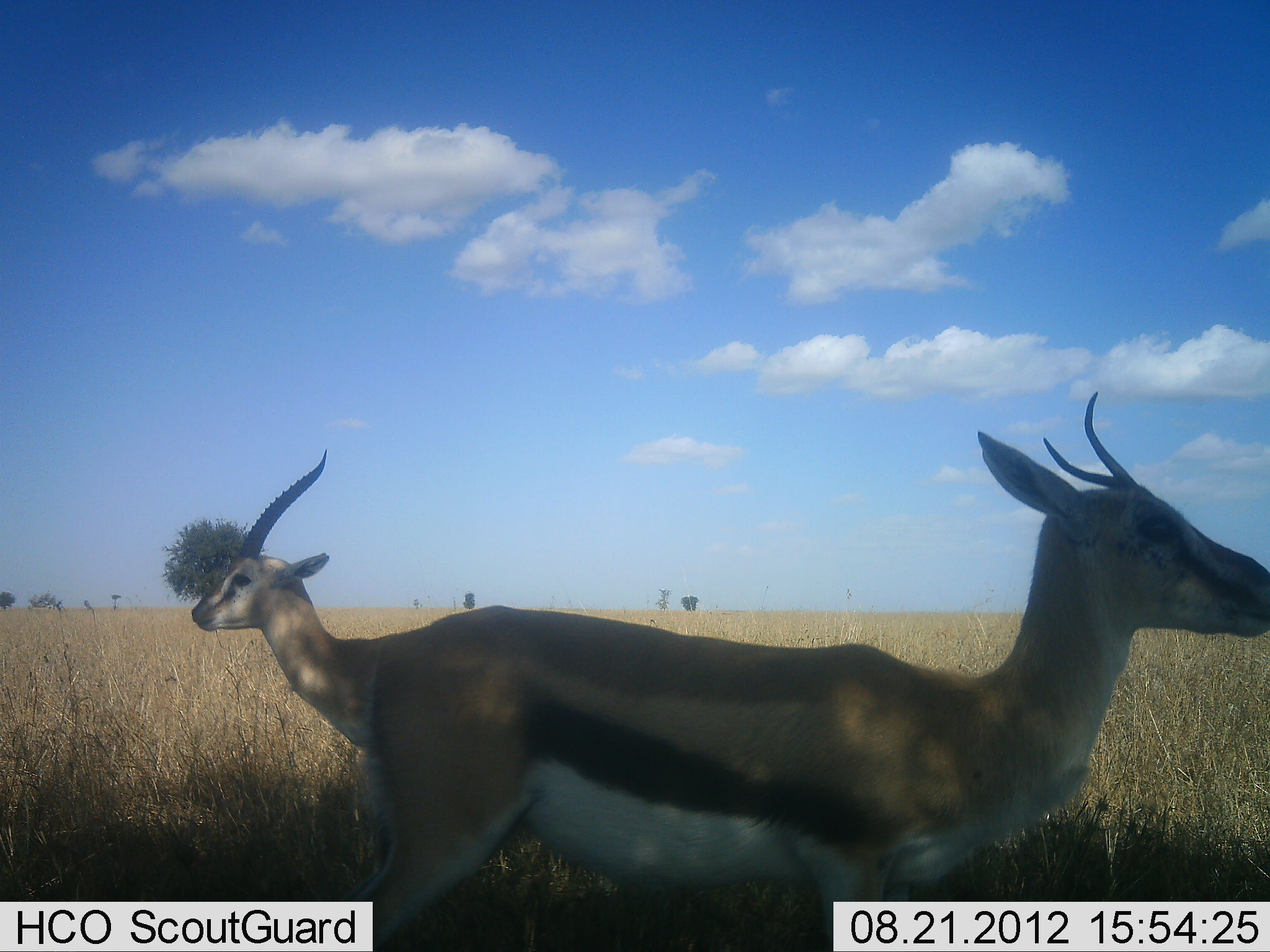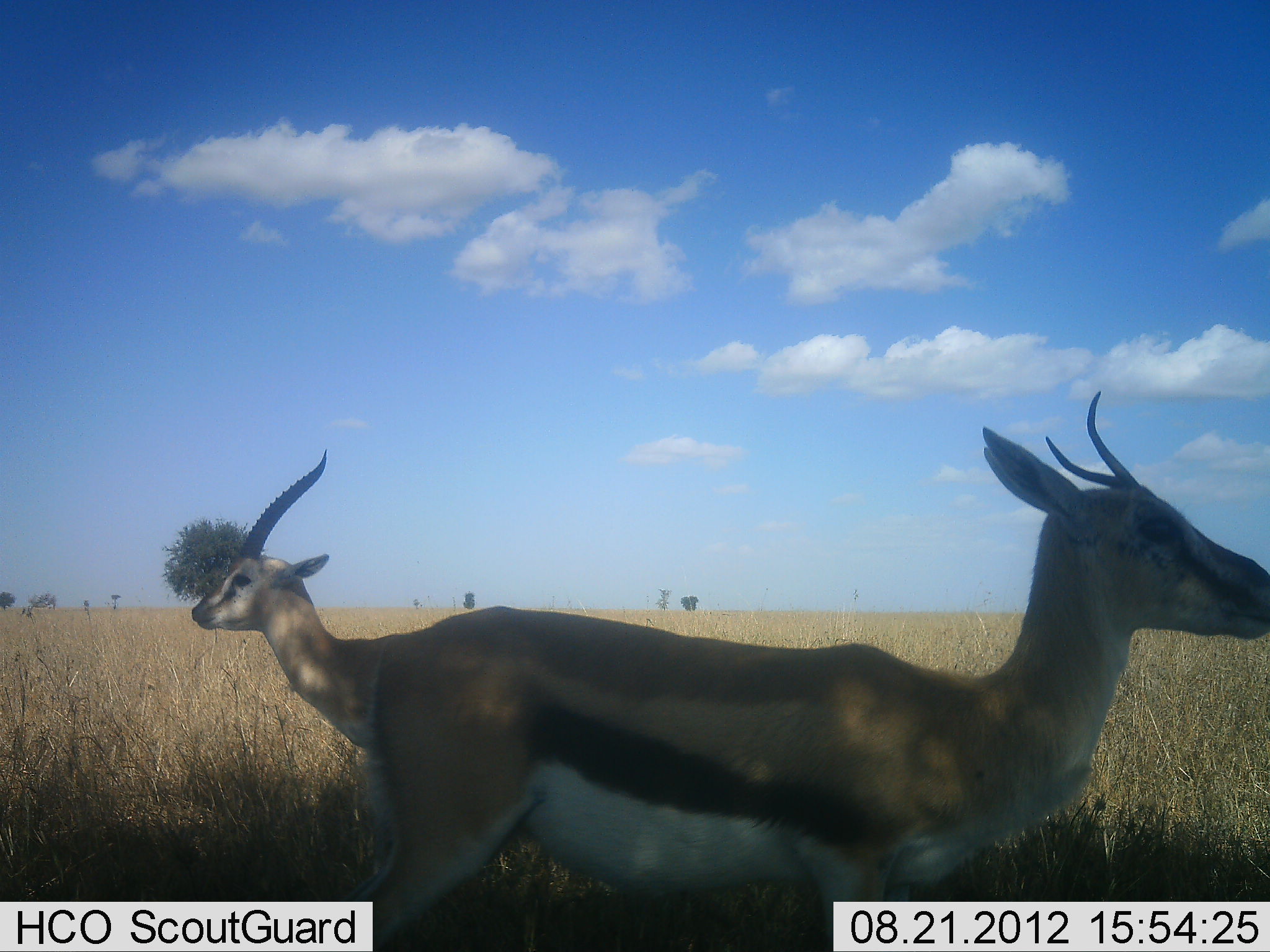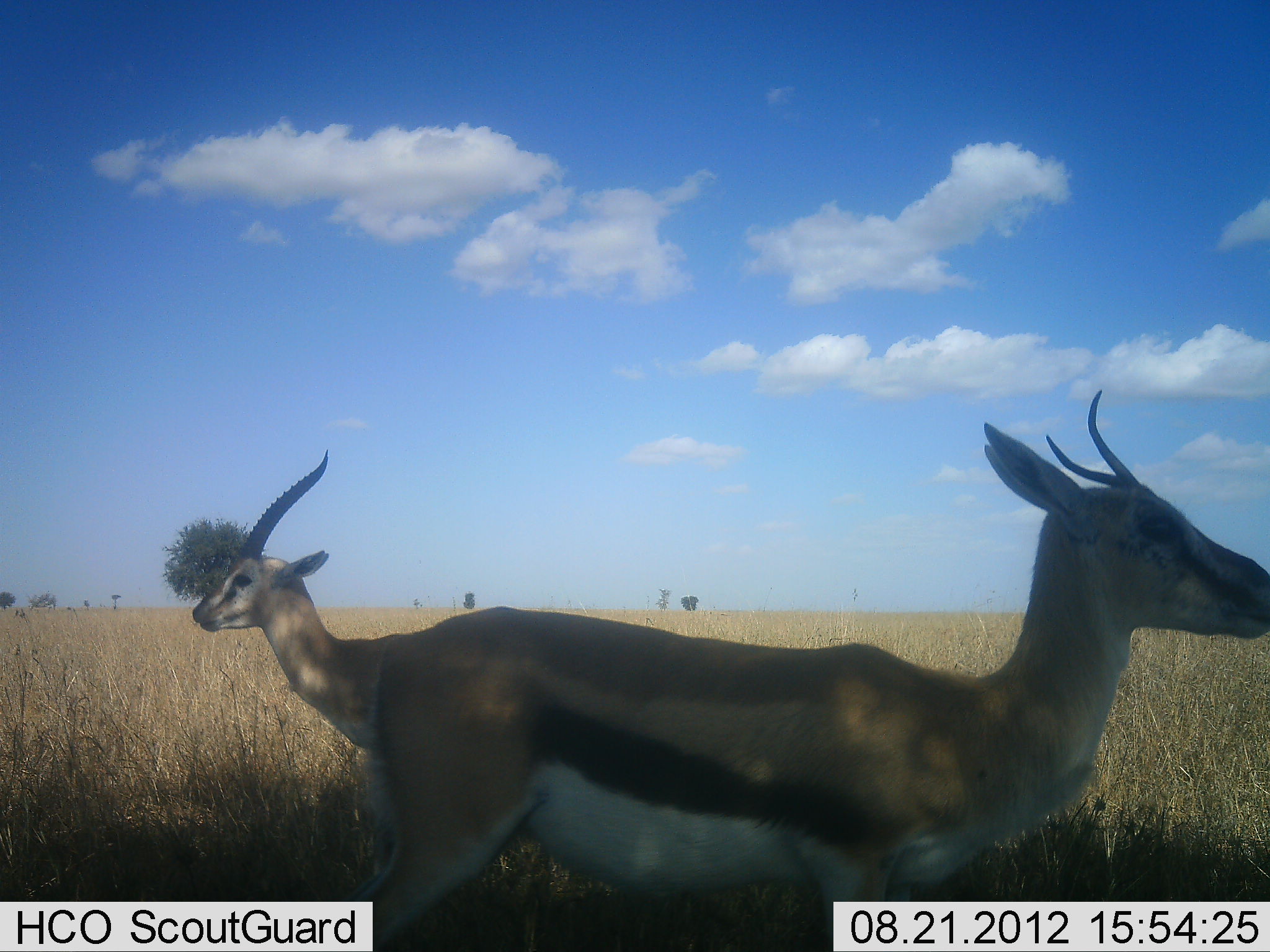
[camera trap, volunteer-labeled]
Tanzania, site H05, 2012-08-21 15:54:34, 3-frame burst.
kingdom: Animalia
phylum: Chordata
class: Mammalia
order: Artiodactyla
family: Bovidae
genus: Eudorcas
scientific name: Eudorcas thomsonii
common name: thomson's gazelle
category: gazellethomsons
Gazellethomsons (thomson's gazelle) (Eudorcas thomsonii), count 2. Behavior (volunteer vote fractions): standing 90%, resting 0%, moving 0%, interacting 0%. Young present (vote fraction): 0%. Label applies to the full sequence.